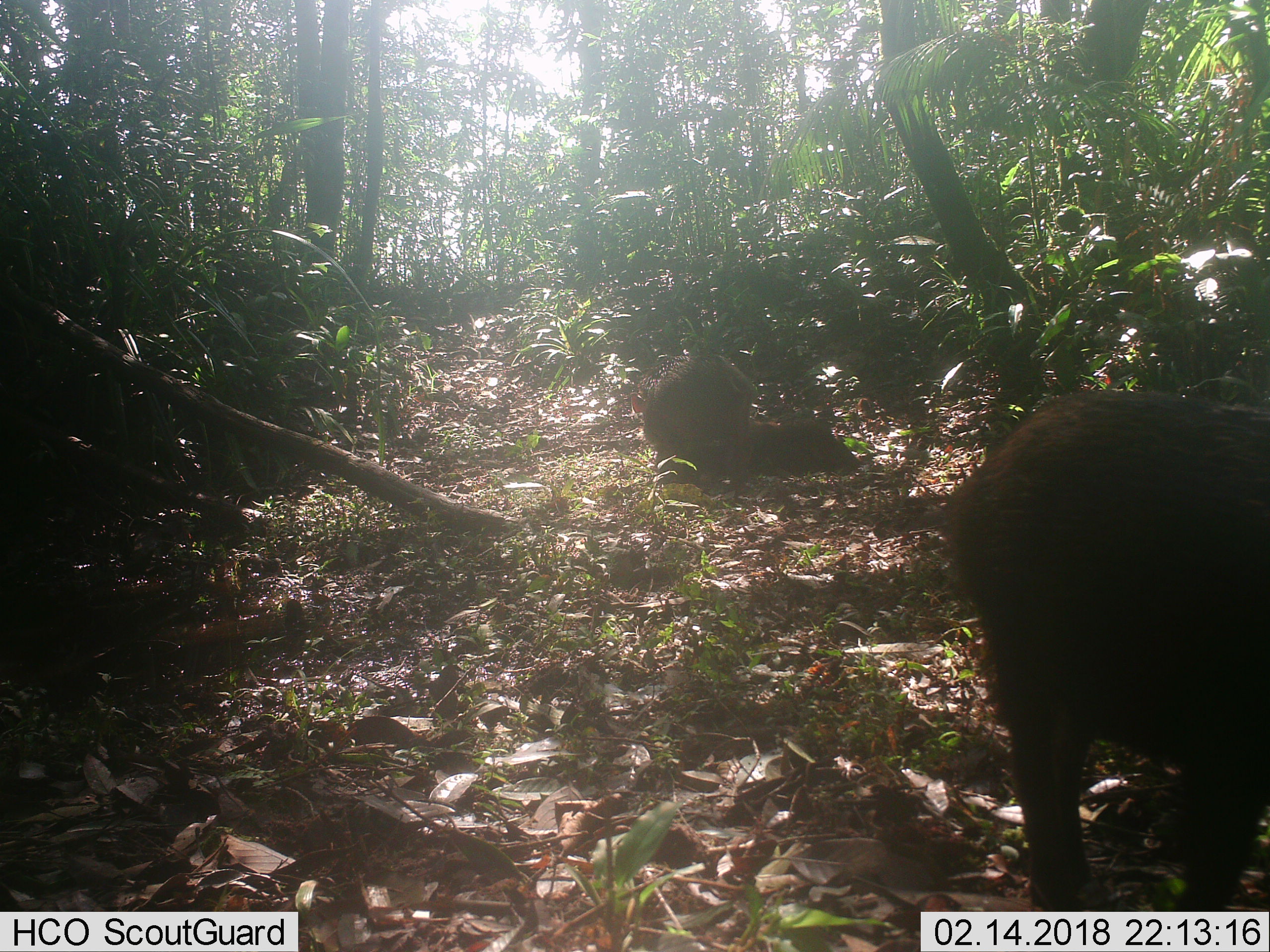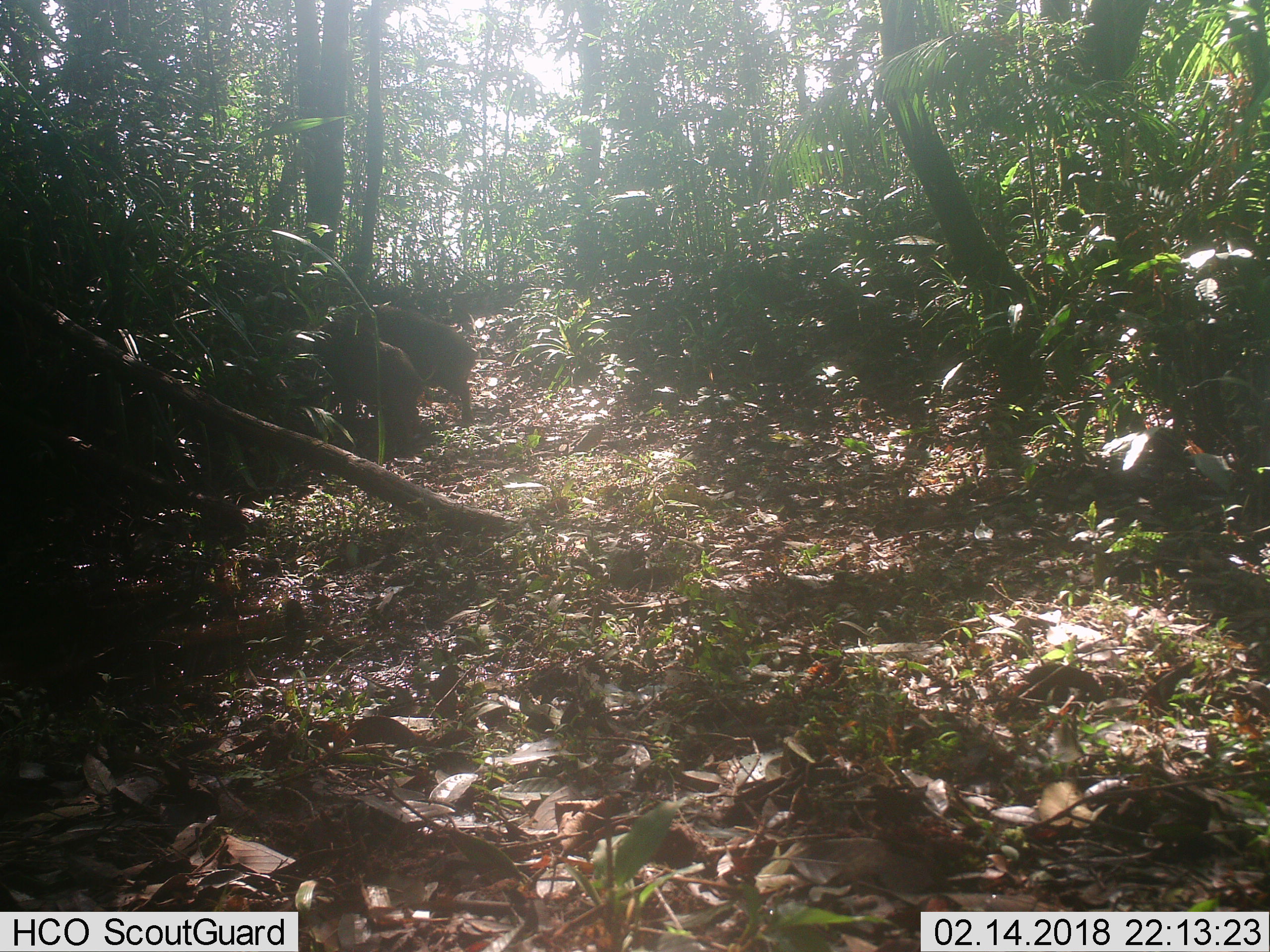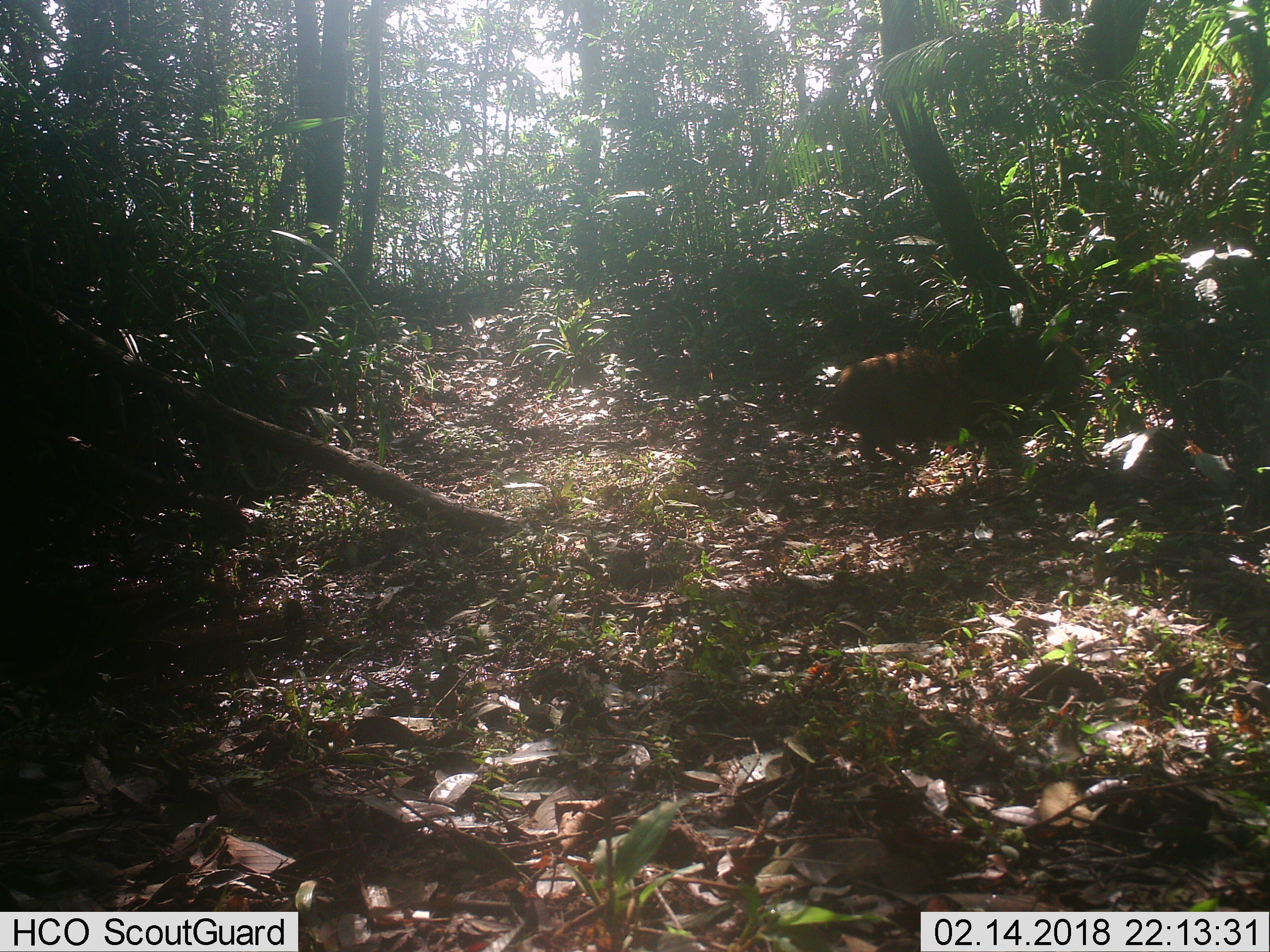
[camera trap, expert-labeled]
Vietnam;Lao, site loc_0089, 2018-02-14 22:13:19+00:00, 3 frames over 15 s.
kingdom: Animalia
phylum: Chordata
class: Mammalia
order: Artiodactyla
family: Suidae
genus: Sus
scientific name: Sus scrofa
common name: eurasian wild pig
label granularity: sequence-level